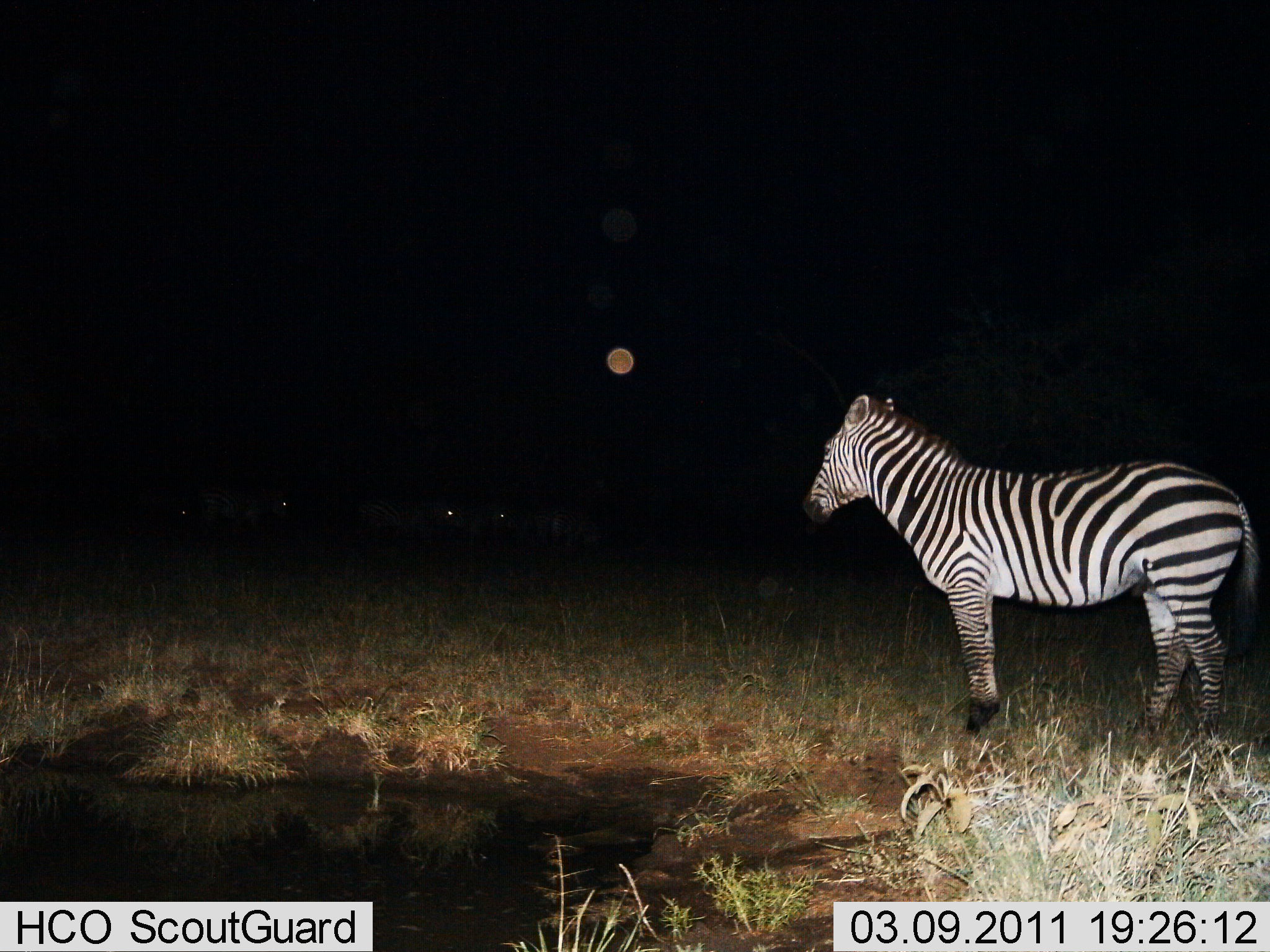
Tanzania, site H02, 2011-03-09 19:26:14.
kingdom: Animalia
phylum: Chordata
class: Mammalia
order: Perissodactyla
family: Equidae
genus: Equus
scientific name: Equus quagga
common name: plains zebra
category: zebra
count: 1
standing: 100%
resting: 0%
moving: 0%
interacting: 9%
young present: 0%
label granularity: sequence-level